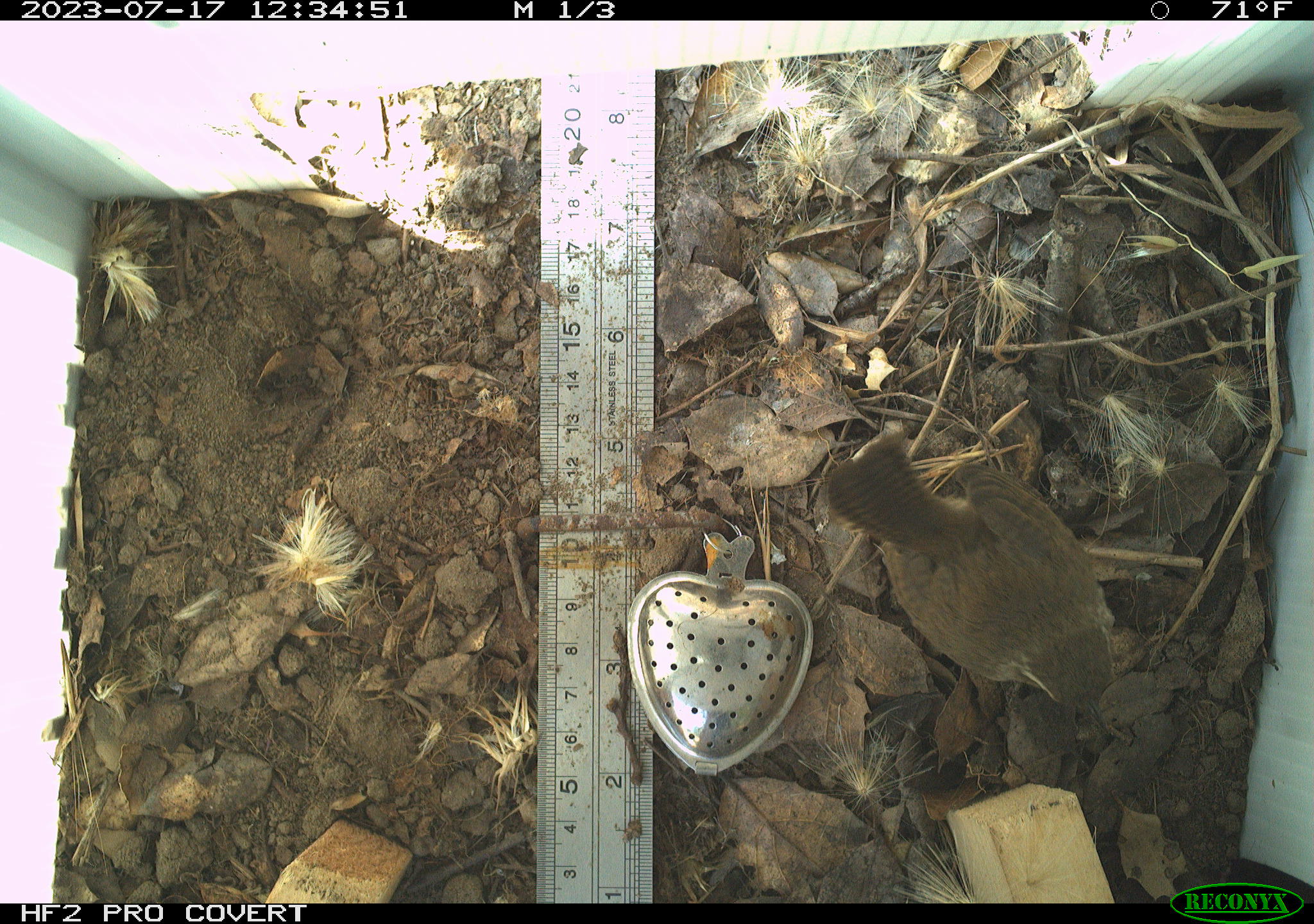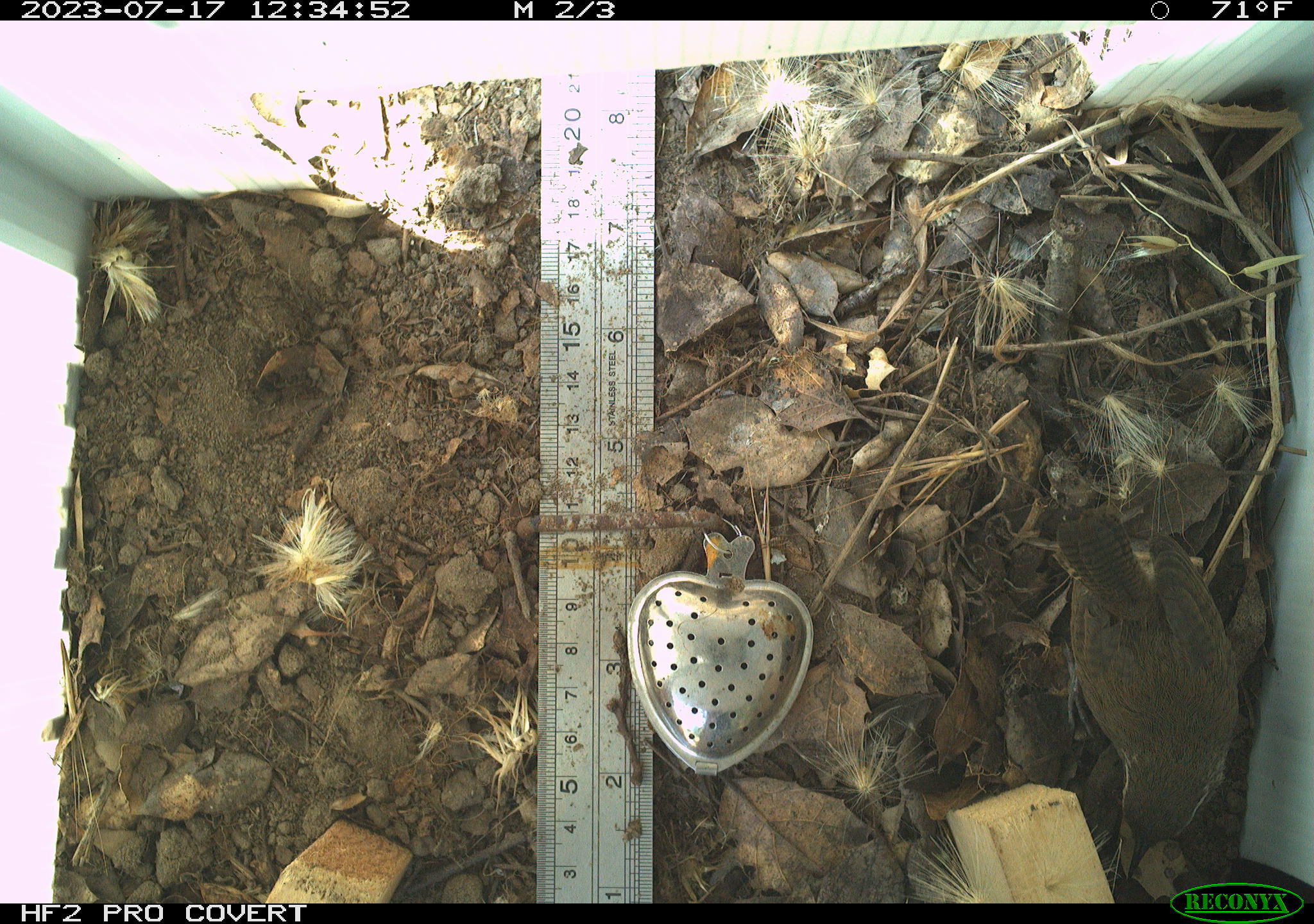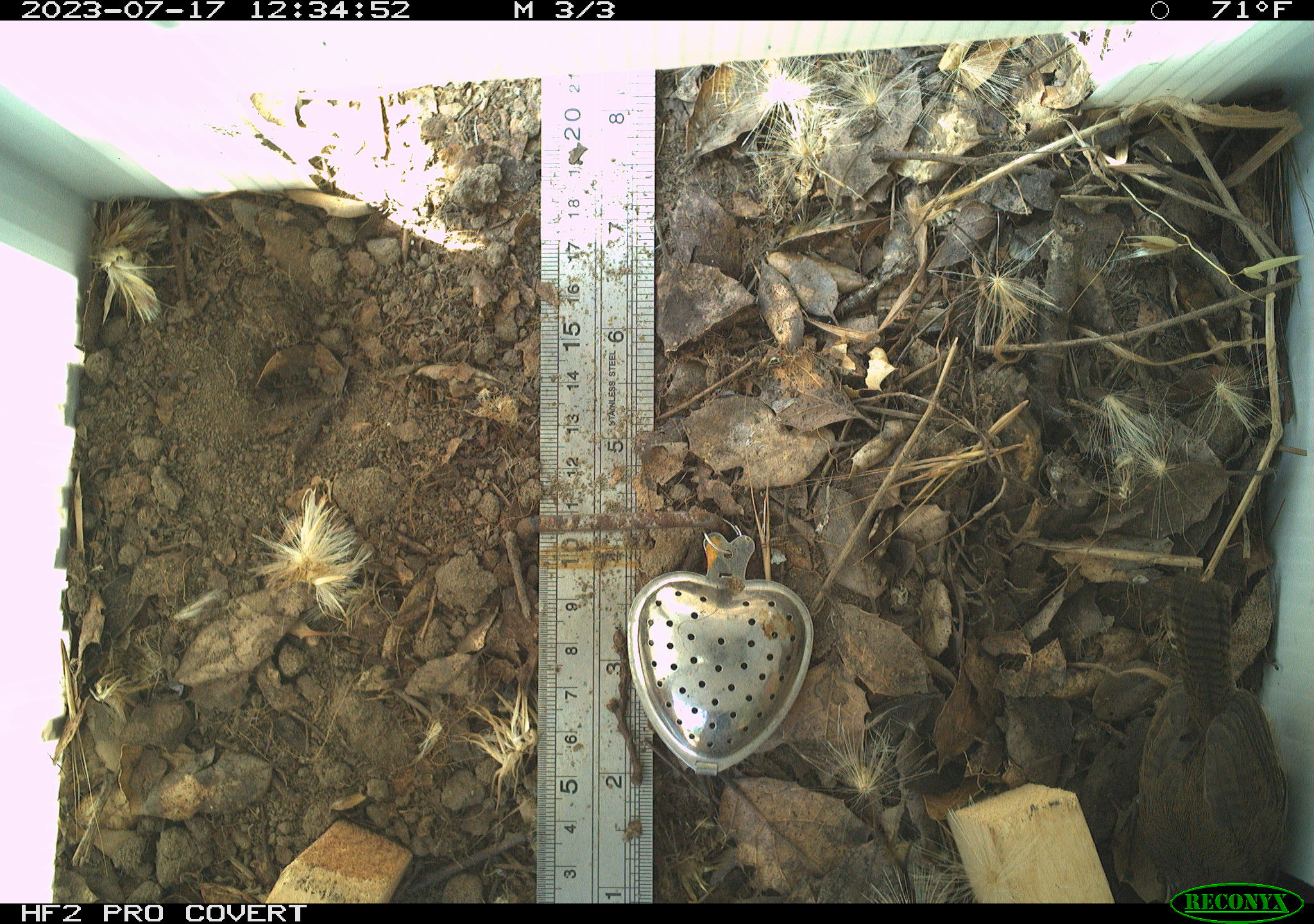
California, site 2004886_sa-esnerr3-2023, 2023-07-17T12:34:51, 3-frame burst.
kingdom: Animalia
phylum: Chordata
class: Aves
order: Passeriformes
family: Troglodytidae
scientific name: Troglodytidae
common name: wren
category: troglodytidae family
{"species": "troglodytidae family (wren) (Troglodytidae)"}